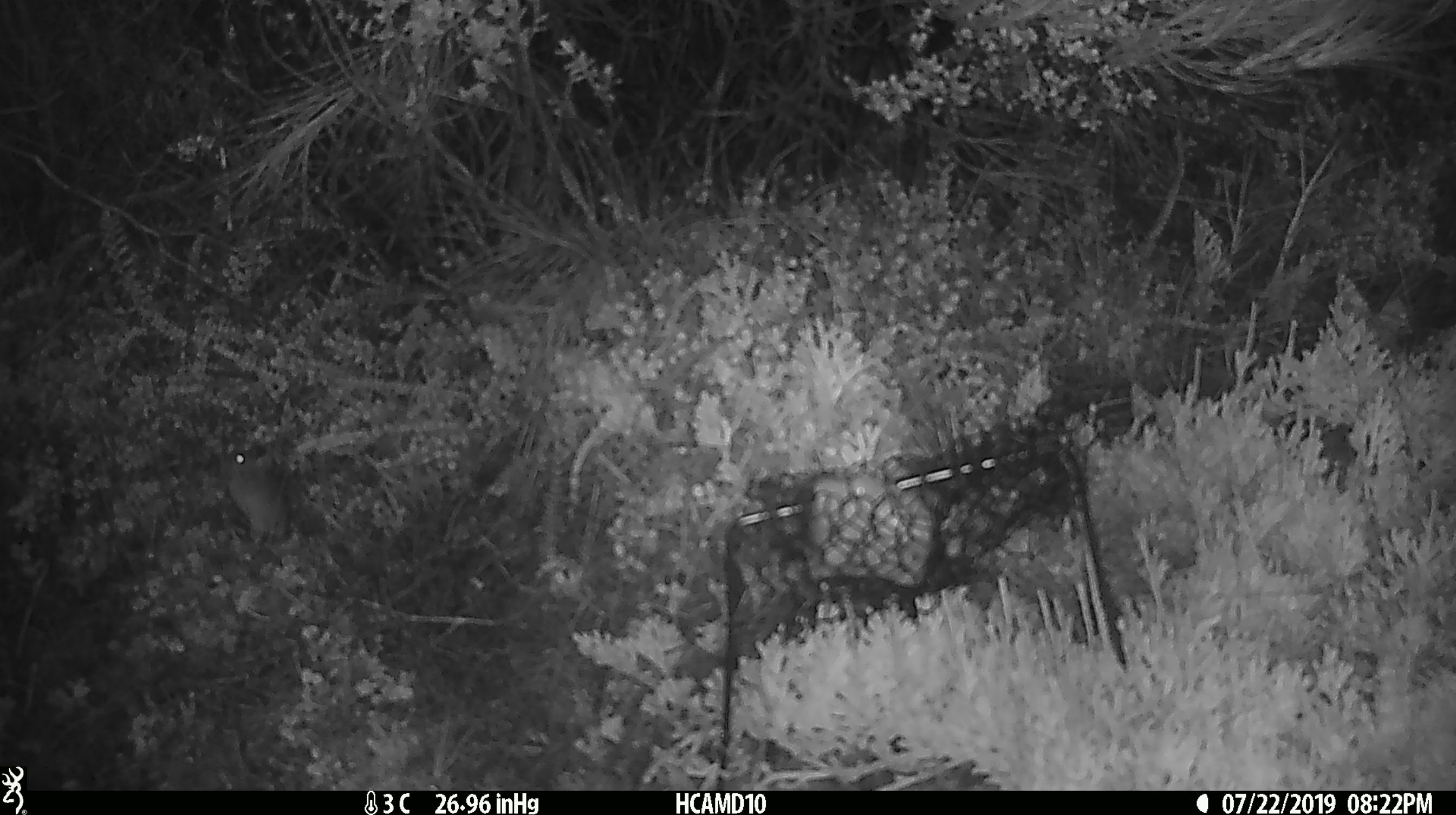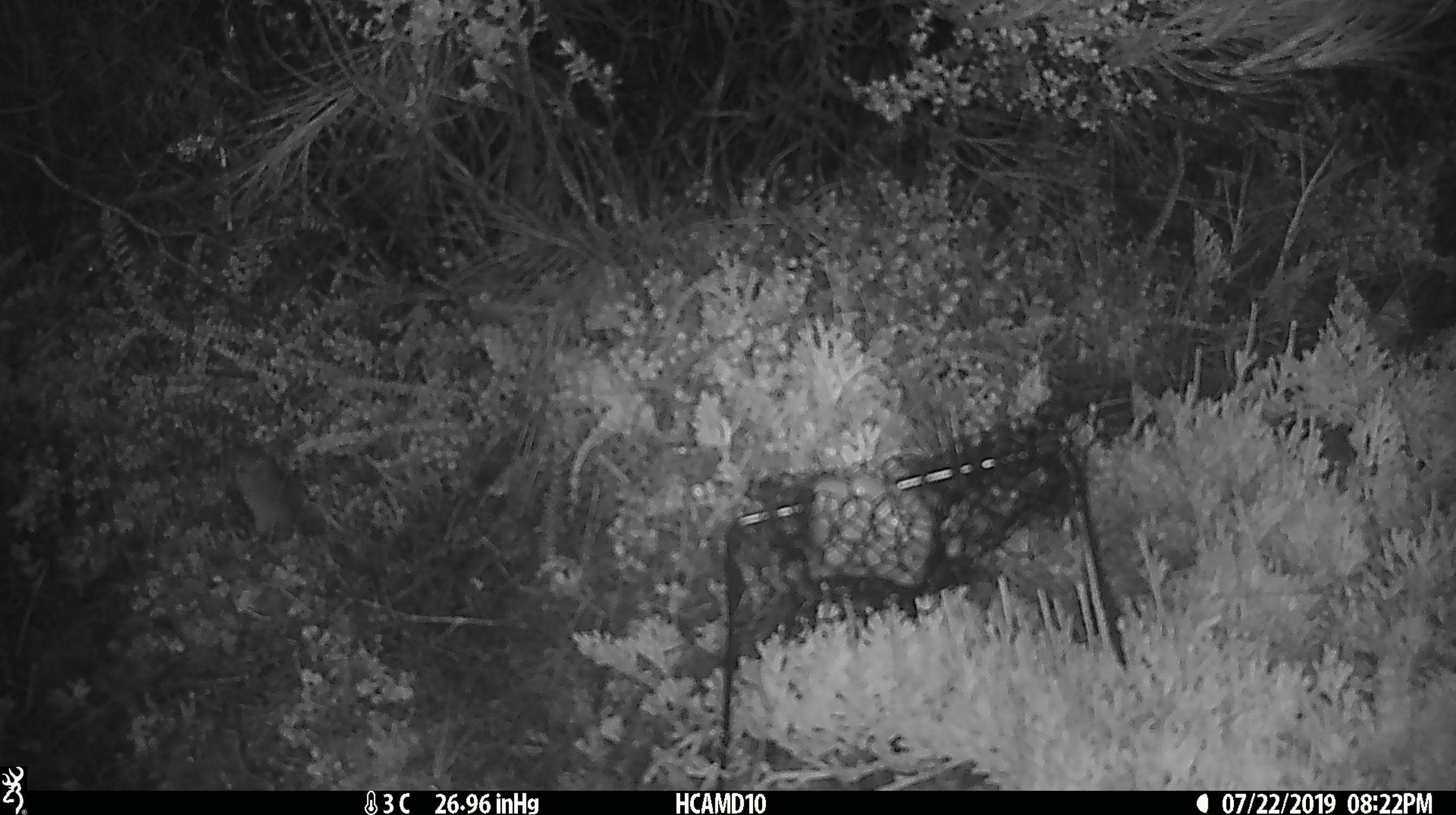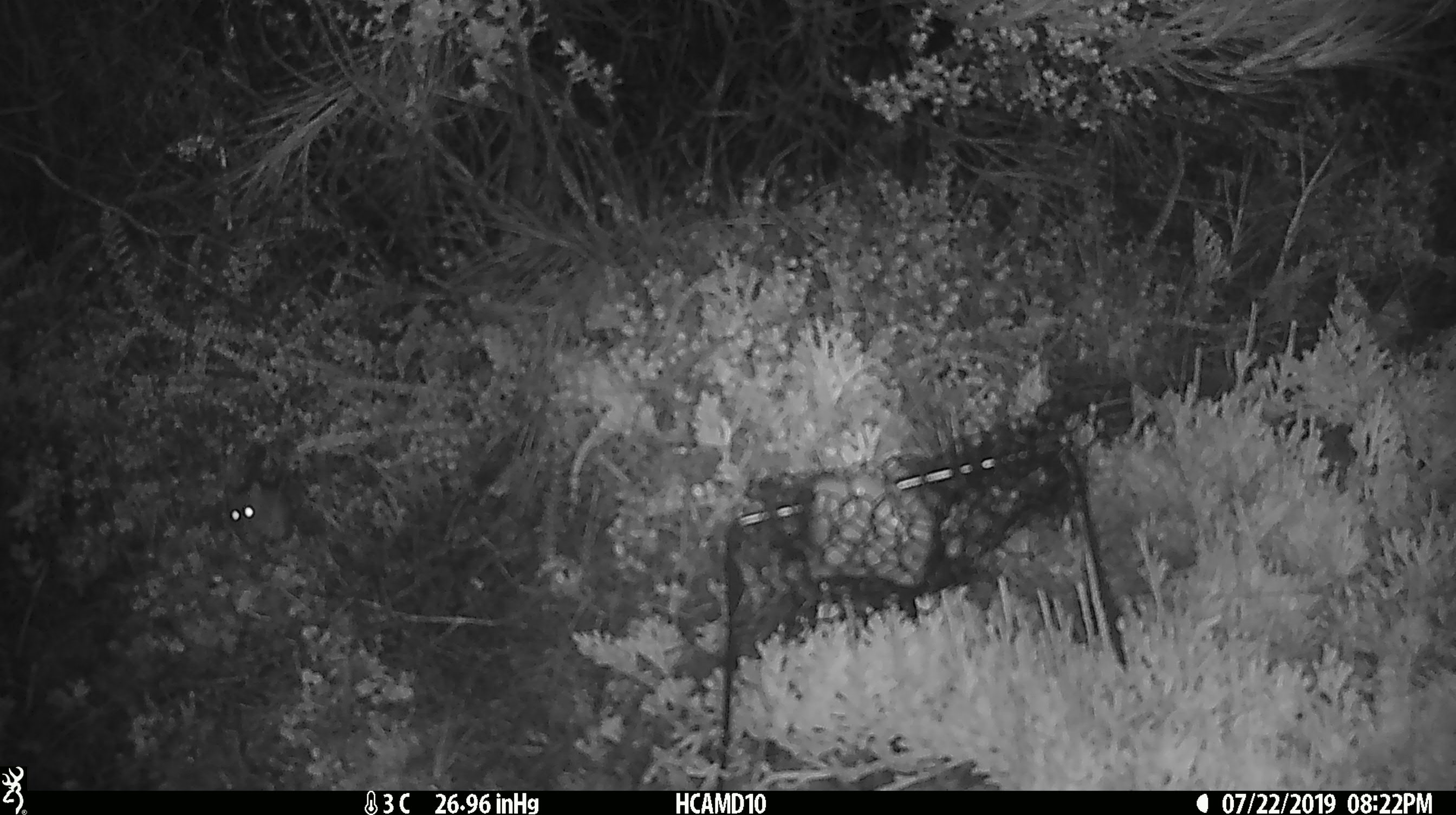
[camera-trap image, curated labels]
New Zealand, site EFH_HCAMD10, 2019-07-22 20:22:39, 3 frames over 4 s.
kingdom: Animalia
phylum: Chordata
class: Mammalia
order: Rodentia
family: Muridae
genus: Mus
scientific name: Mus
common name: mouse